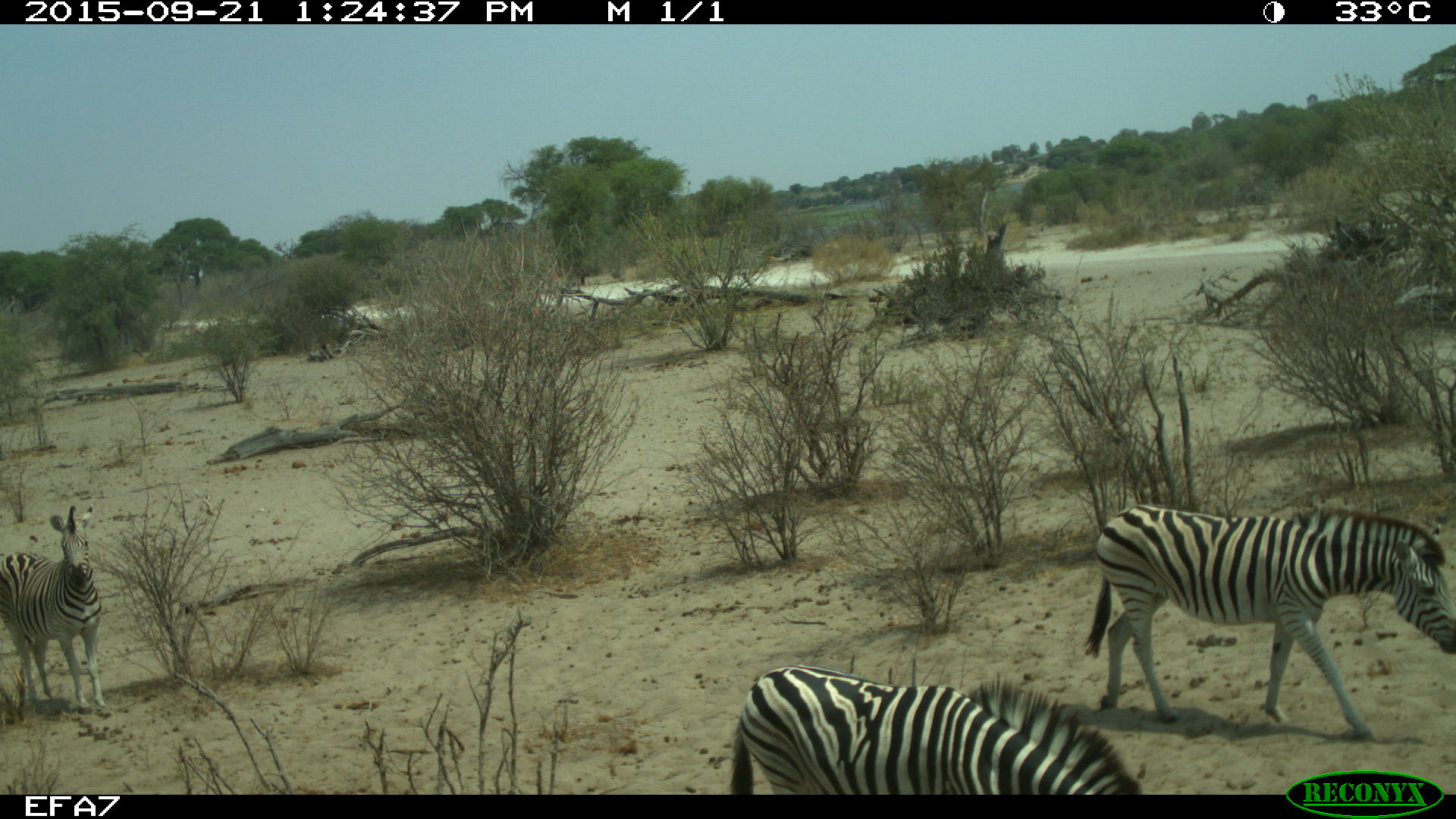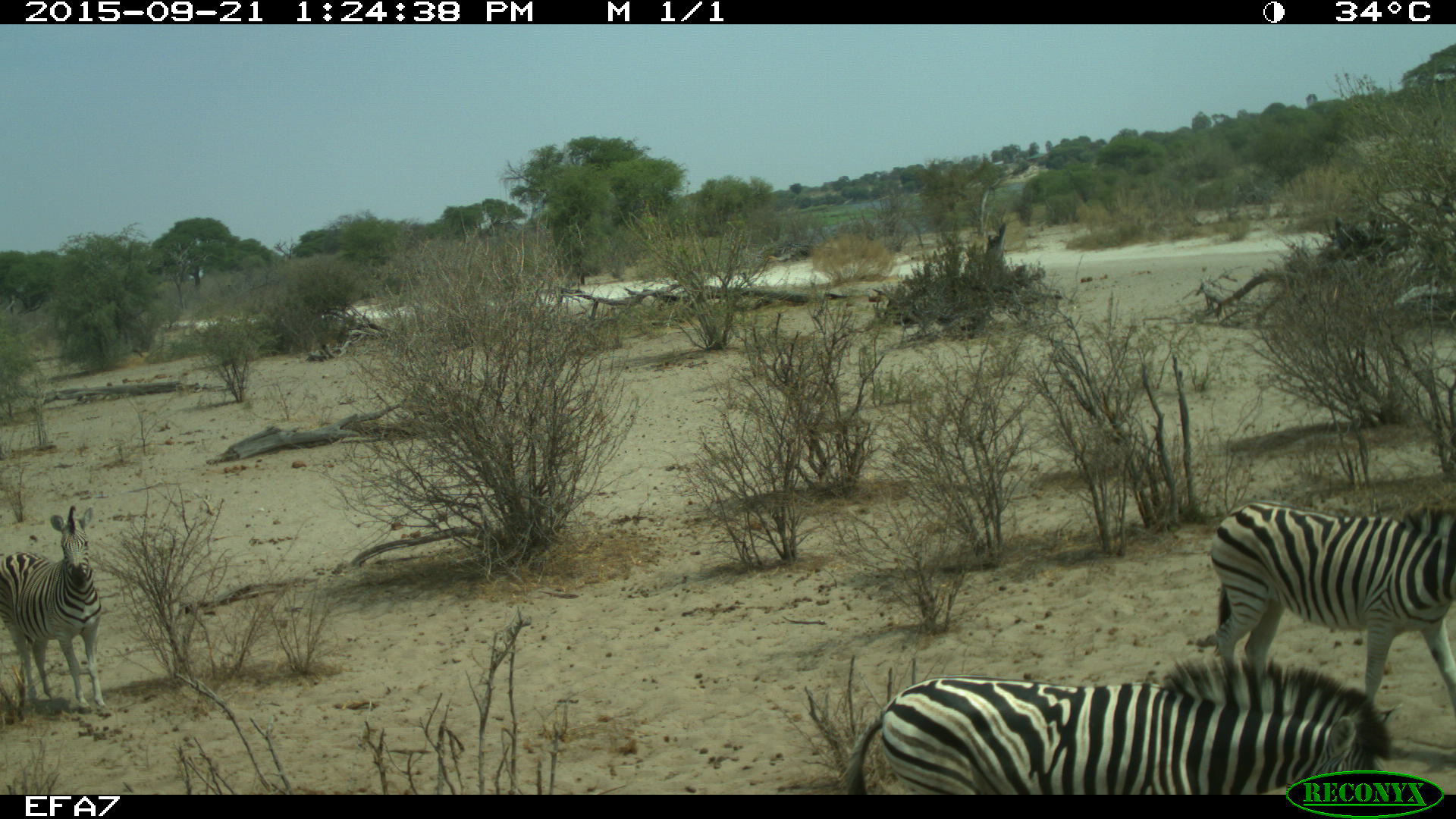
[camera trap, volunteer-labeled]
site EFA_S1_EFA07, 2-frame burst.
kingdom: Animalia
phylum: Chordata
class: Mammalia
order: Perissodactyla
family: Equidae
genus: Equus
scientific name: Equus quagga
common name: plains zebra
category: zebraplains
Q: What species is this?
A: Zebraplains (plains zebra) (Equus quagga).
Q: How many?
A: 3.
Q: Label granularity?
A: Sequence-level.